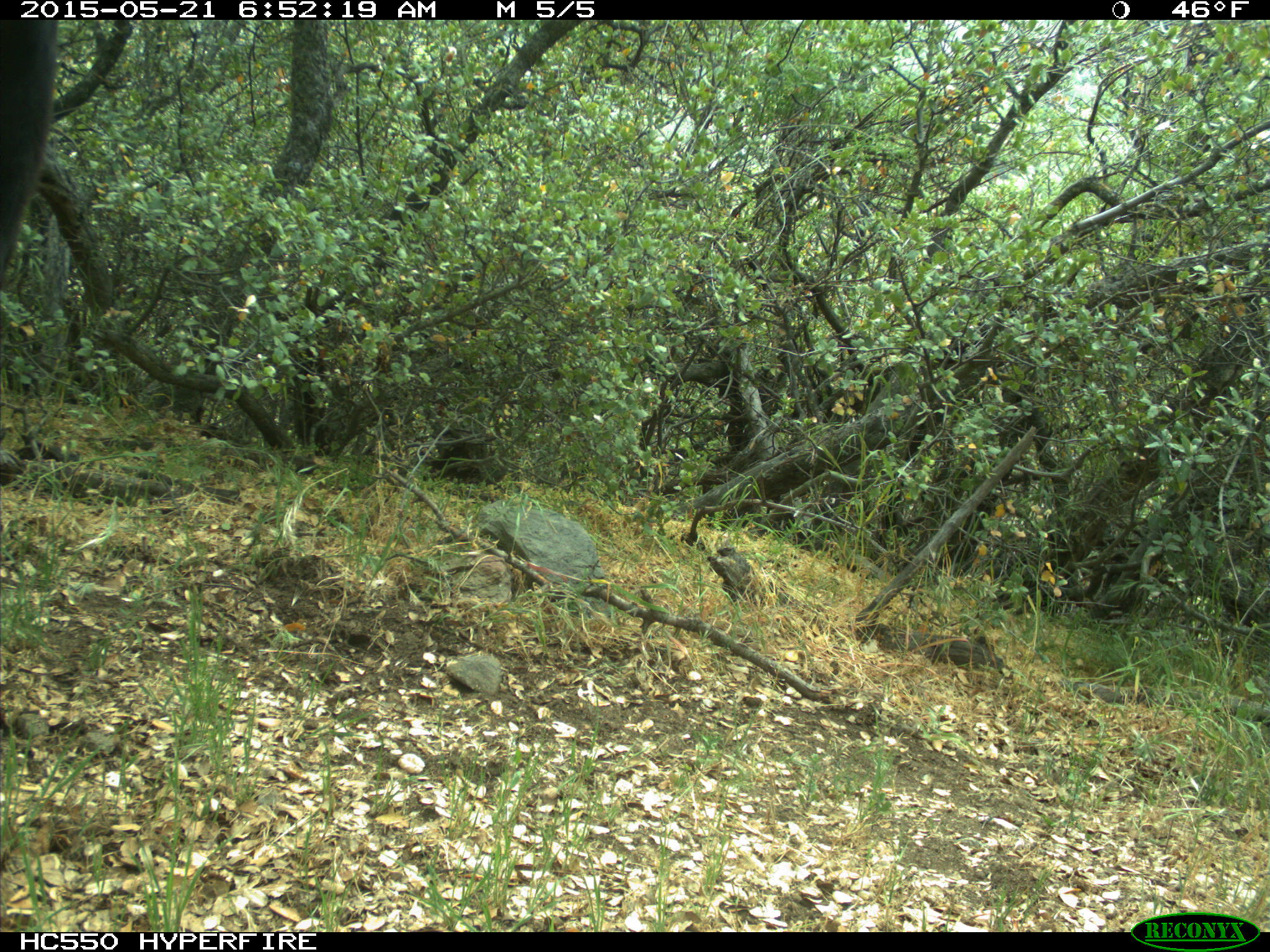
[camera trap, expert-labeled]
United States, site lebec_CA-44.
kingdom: Animalia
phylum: Chordata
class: Mammalia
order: Artiodactyla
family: Bovidae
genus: Bos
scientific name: Bos taurus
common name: domestic cow